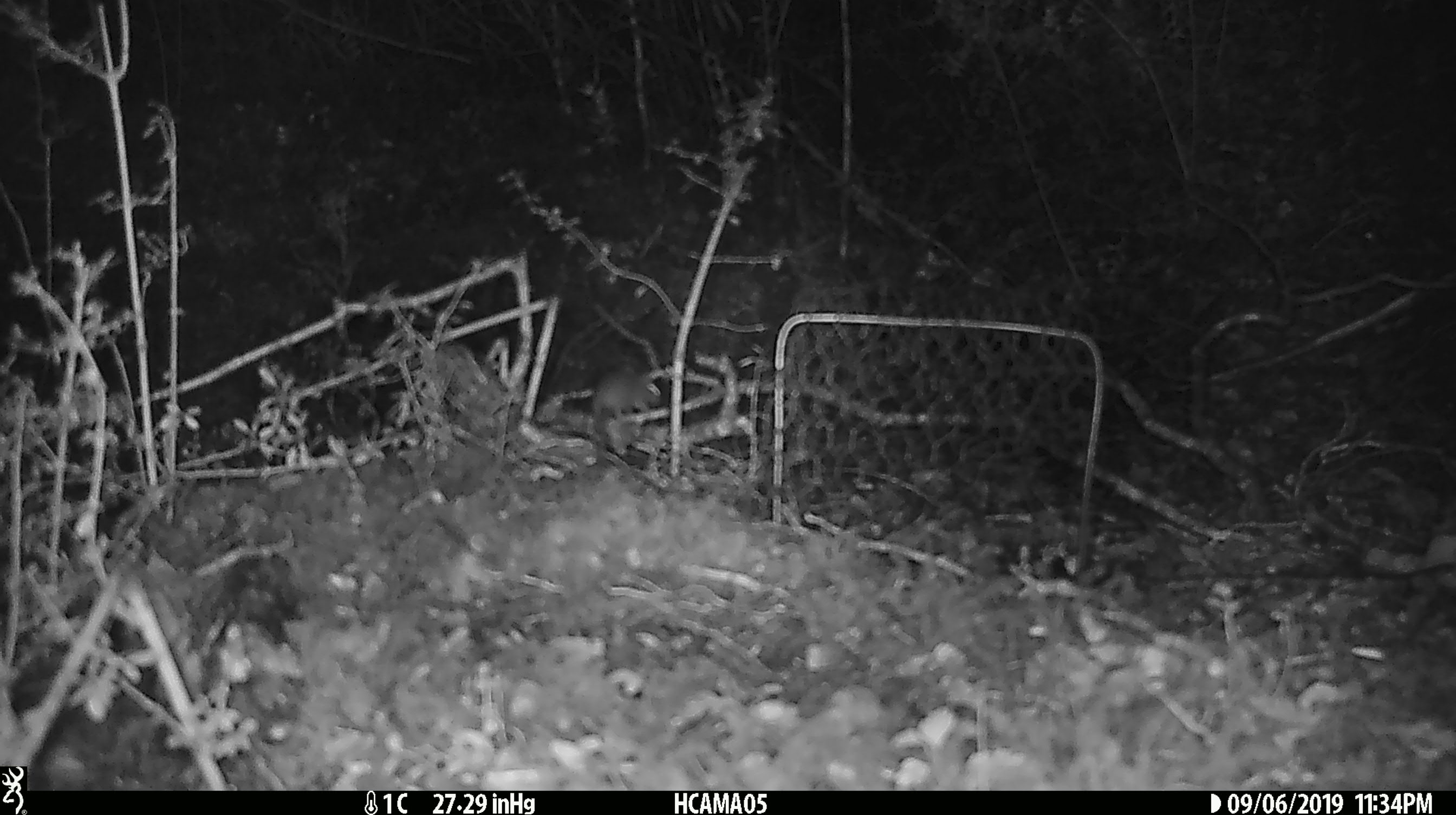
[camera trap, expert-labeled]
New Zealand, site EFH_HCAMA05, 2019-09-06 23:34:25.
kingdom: Animalia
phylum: Chordata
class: Mammalia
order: Rodentia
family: Muridae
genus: Mus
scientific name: Mus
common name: mouse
Mouse (Mus).